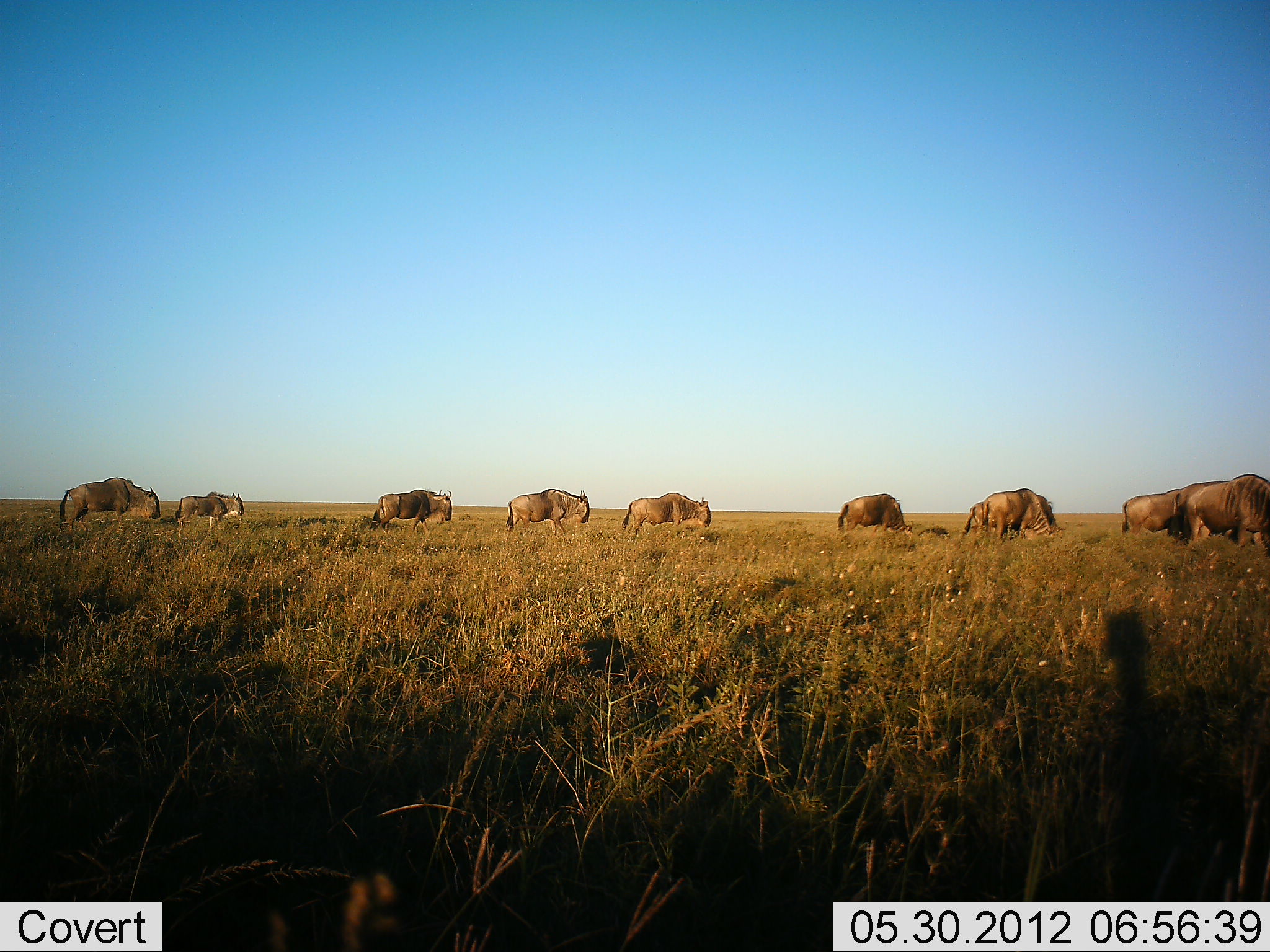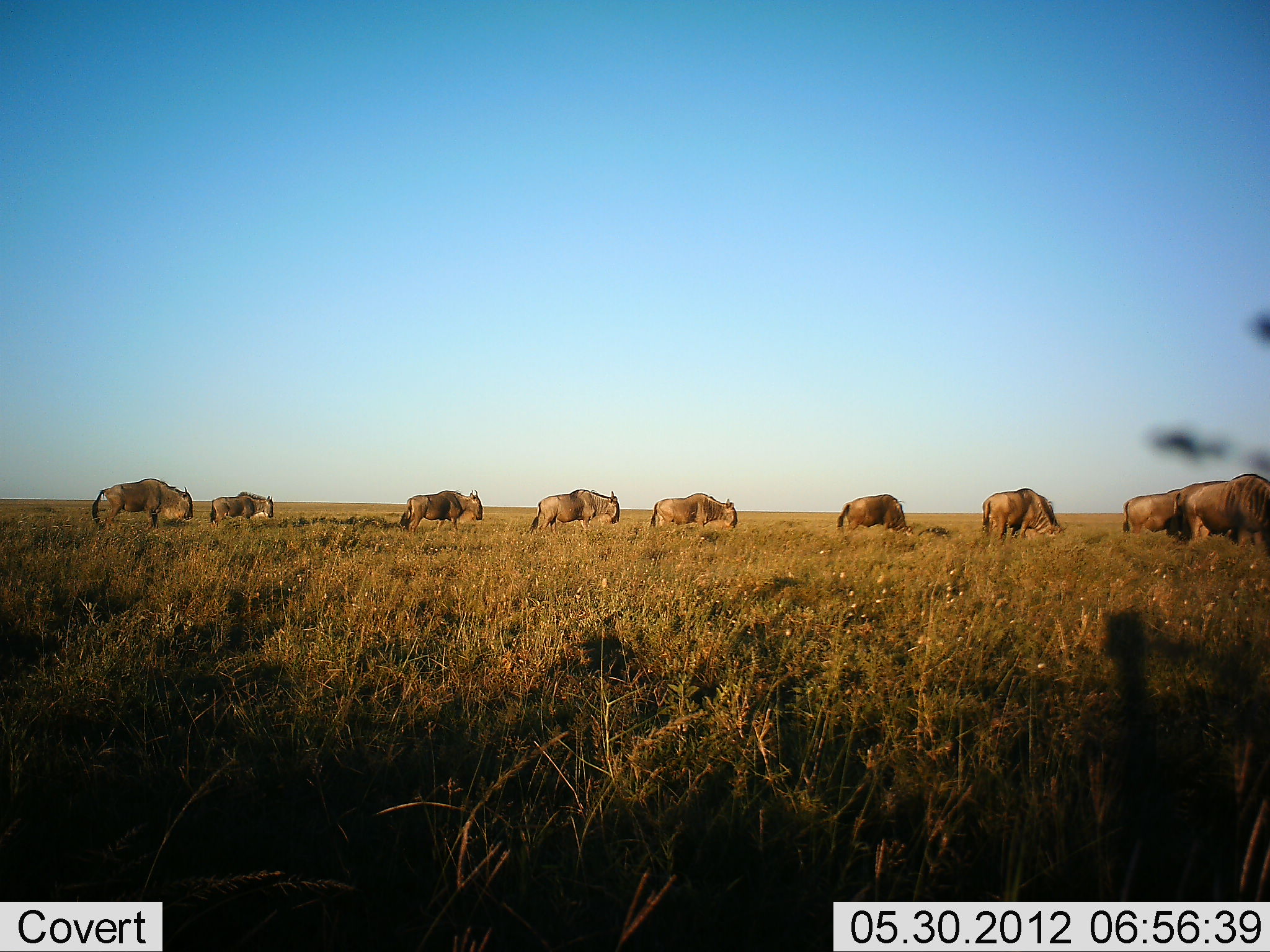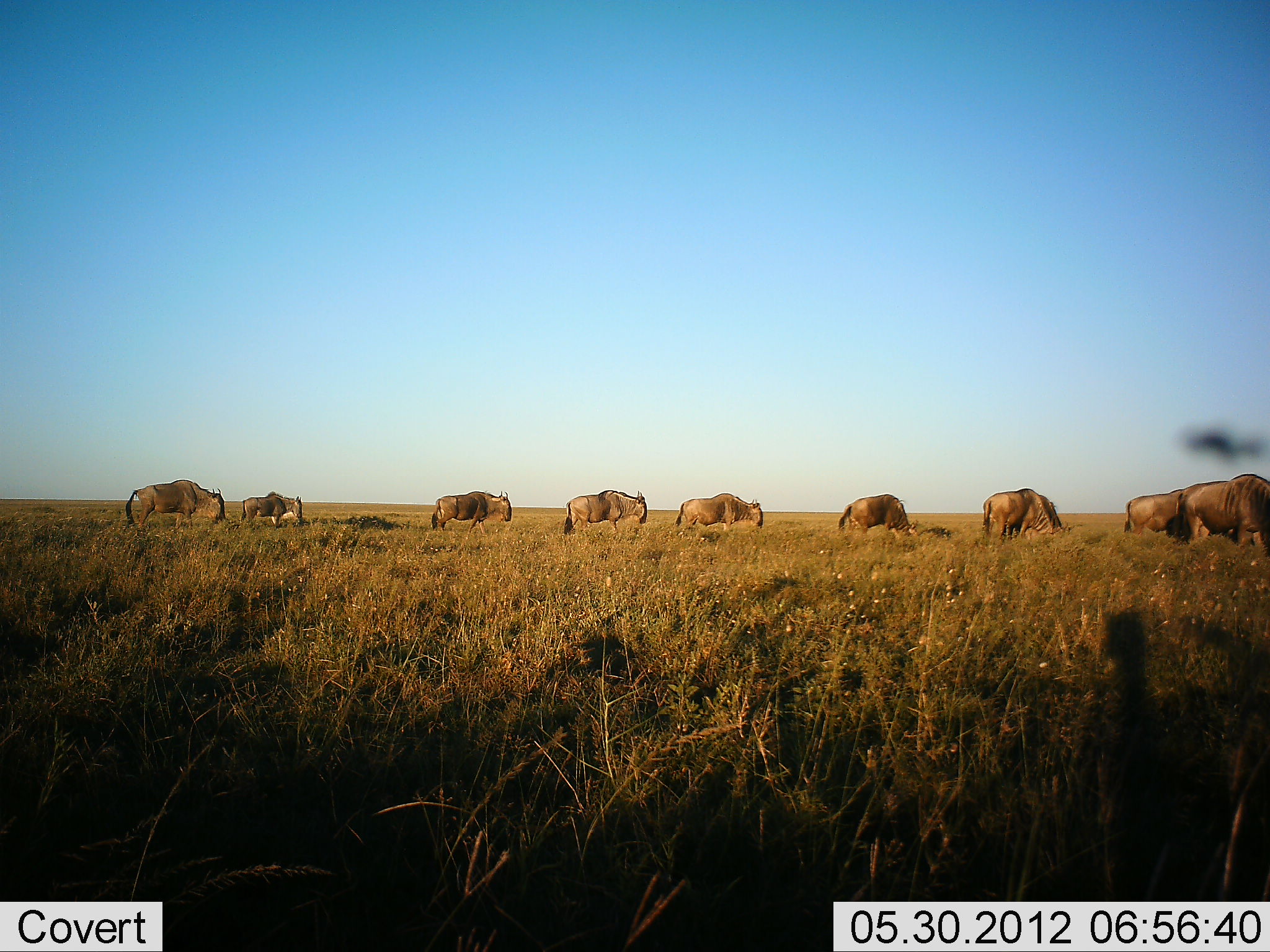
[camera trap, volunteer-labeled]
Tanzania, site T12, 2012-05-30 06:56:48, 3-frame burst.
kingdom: Animalia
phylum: Chordata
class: Mammalia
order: Artiodactyla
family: Bovidae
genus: Connochaetes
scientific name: Connochaetes taurinus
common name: blue wildebeest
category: wildebeest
Wildebeest (blue wildebeest) (Connochaetes taurinus), count 10. Behavior (volunteer vote fractions): standing 10%, resting 0%, moving 100%, interacting 0%. Young present (vote fraction): 0%. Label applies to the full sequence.